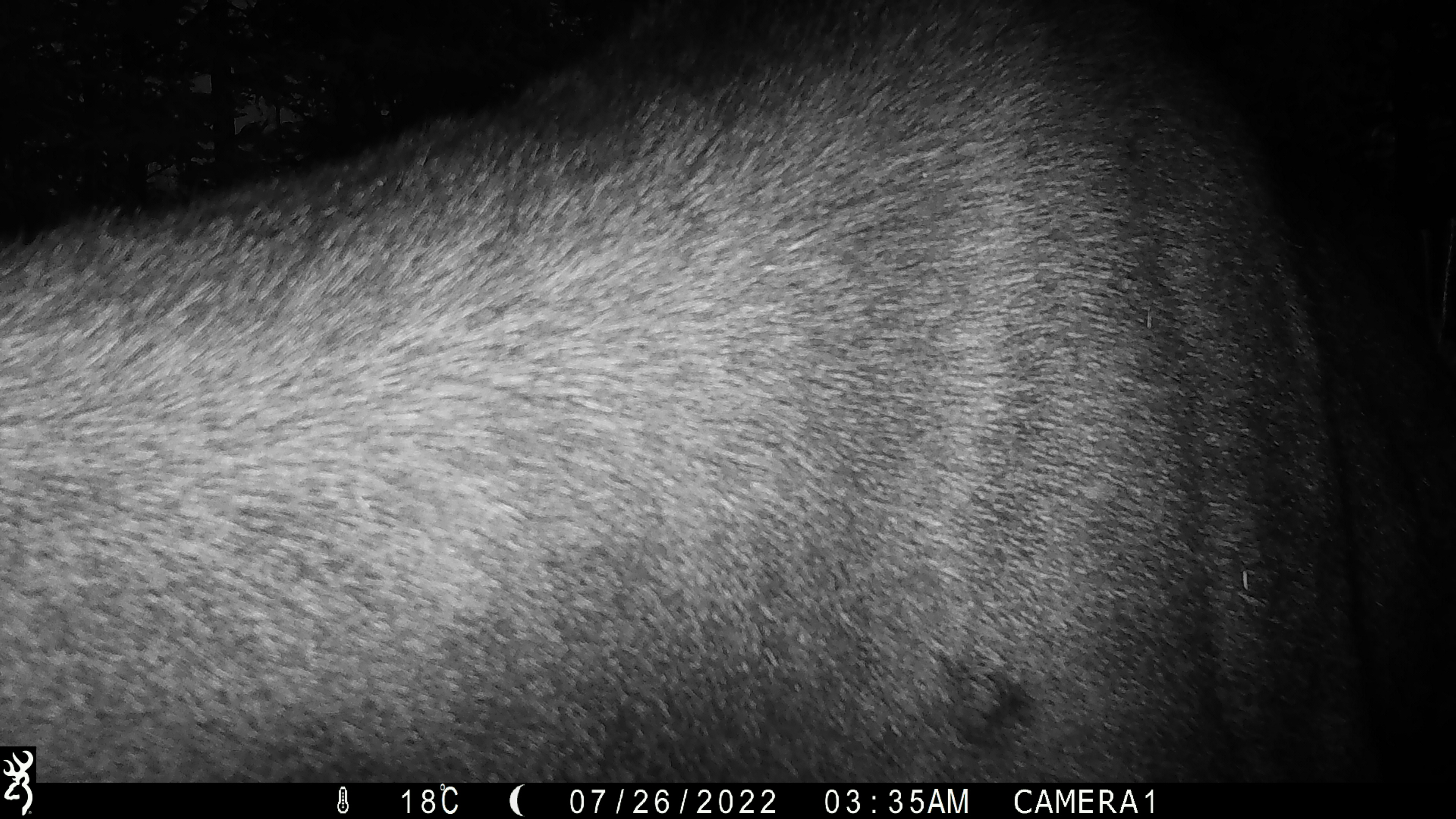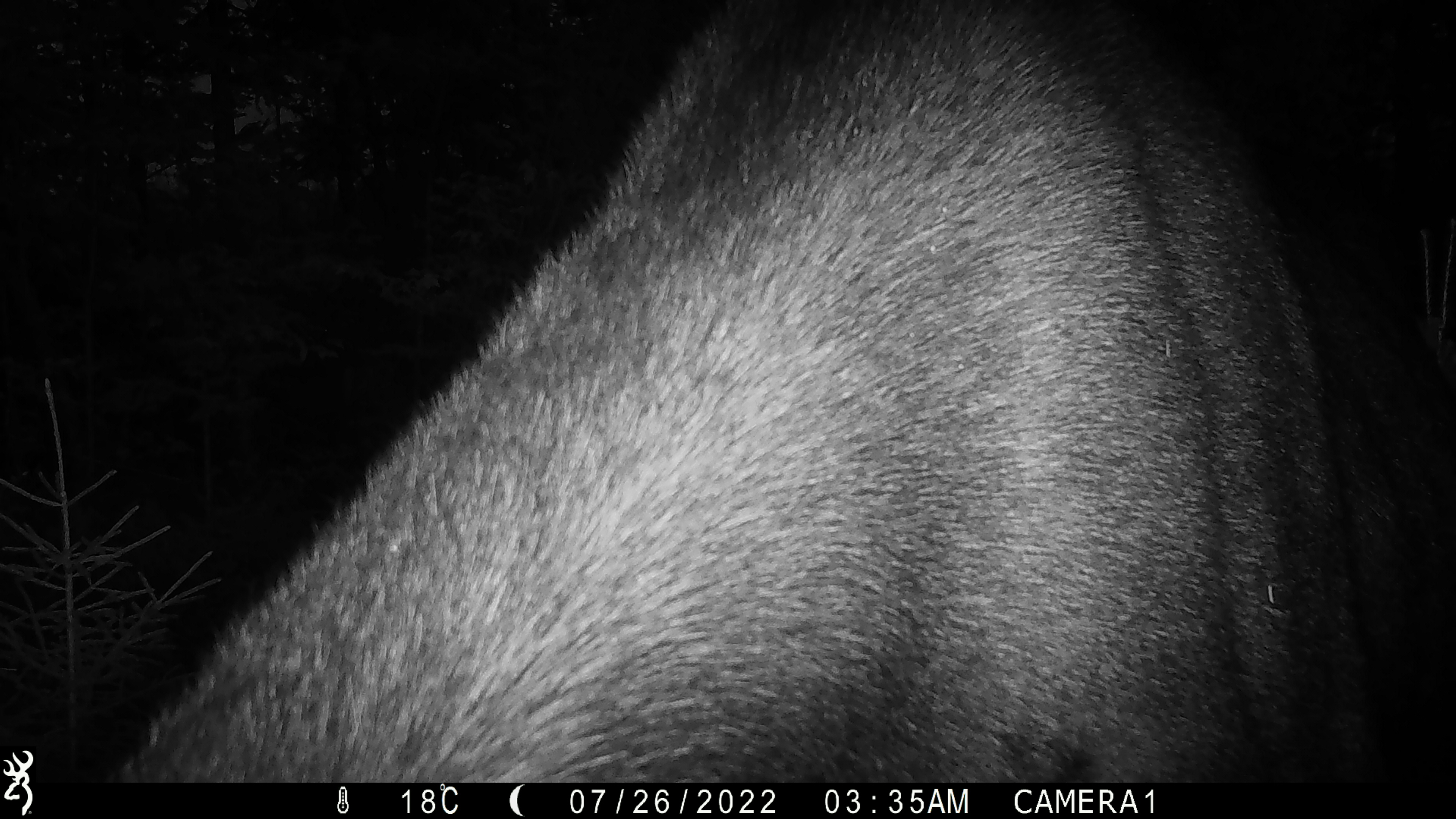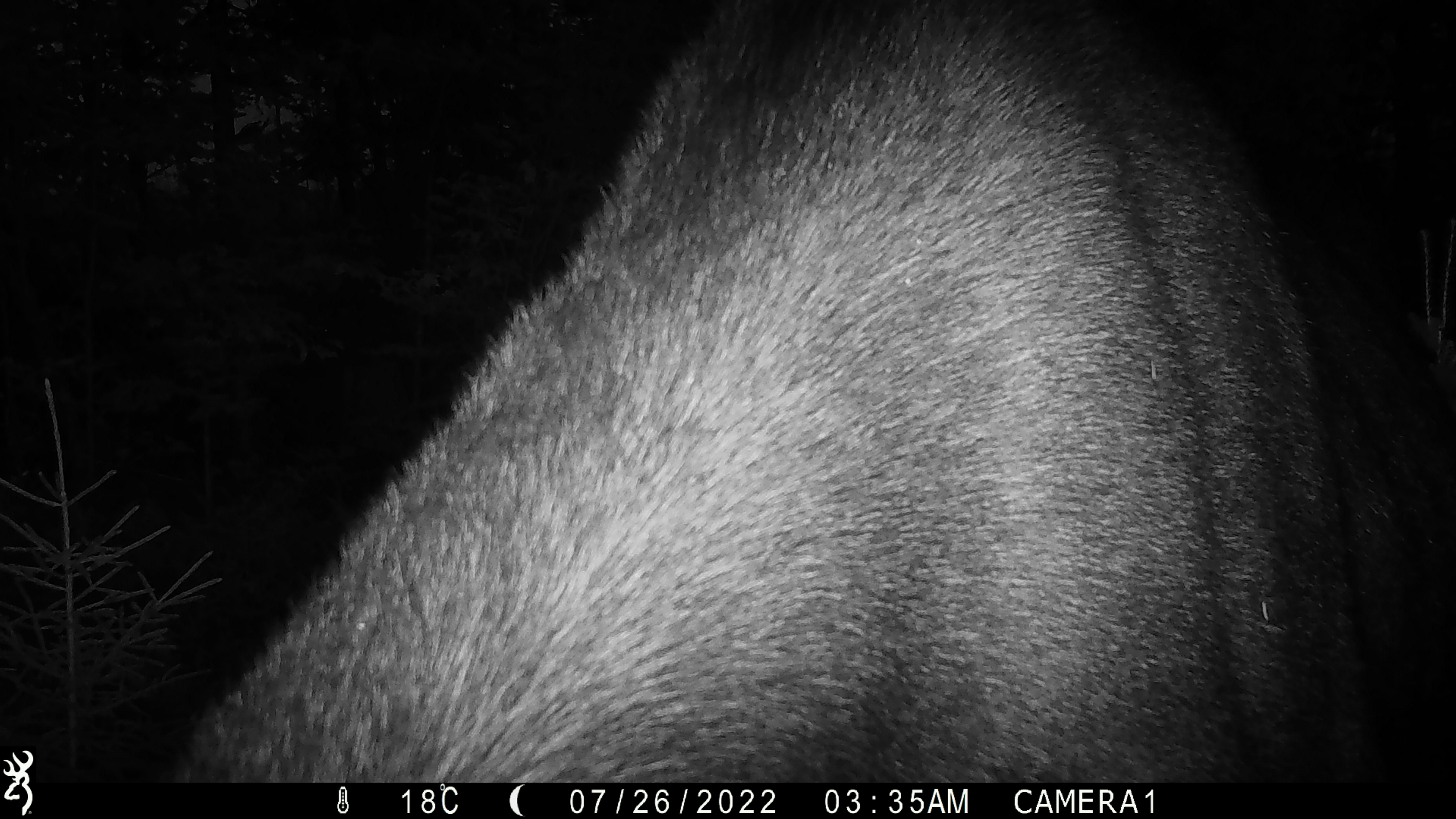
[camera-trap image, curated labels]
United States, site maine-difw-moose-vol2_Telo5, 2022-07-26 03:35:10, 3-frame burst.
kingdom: Animalia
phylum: Chordata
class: Mammalia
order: Artiodactyla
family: Cervidae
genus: Alces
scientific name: Alces alces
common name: moose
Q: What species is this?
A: Moose (Alces alces).